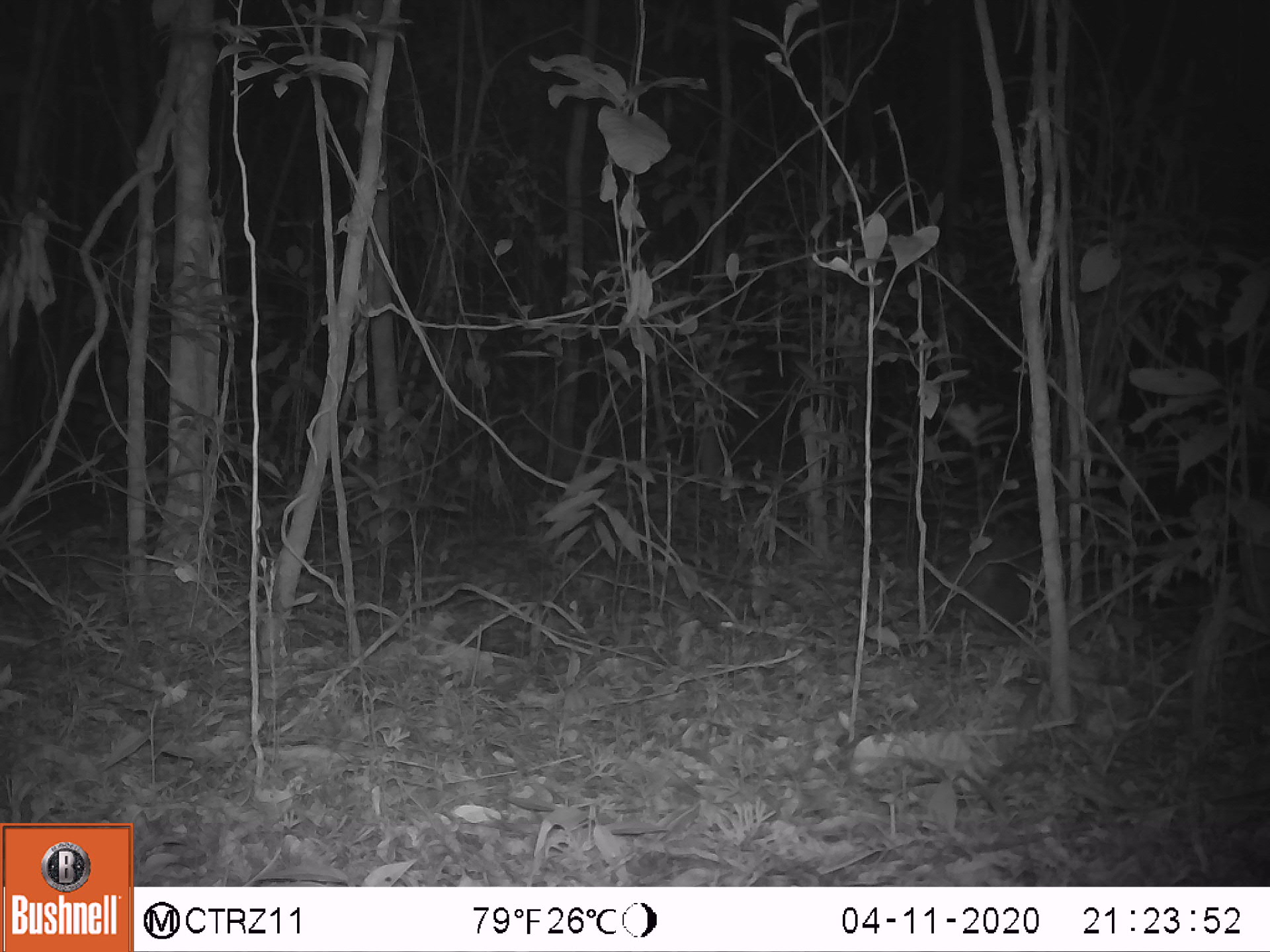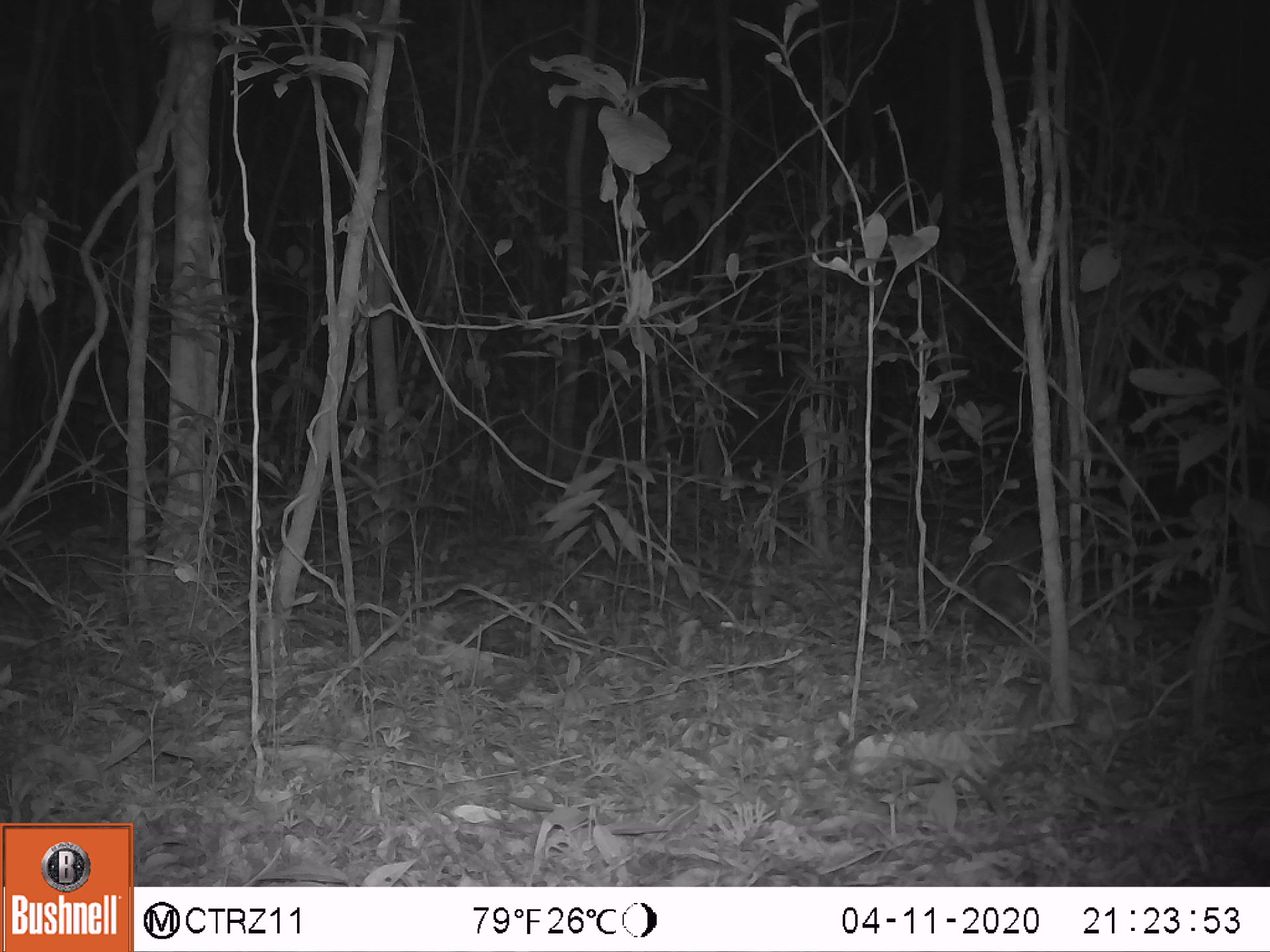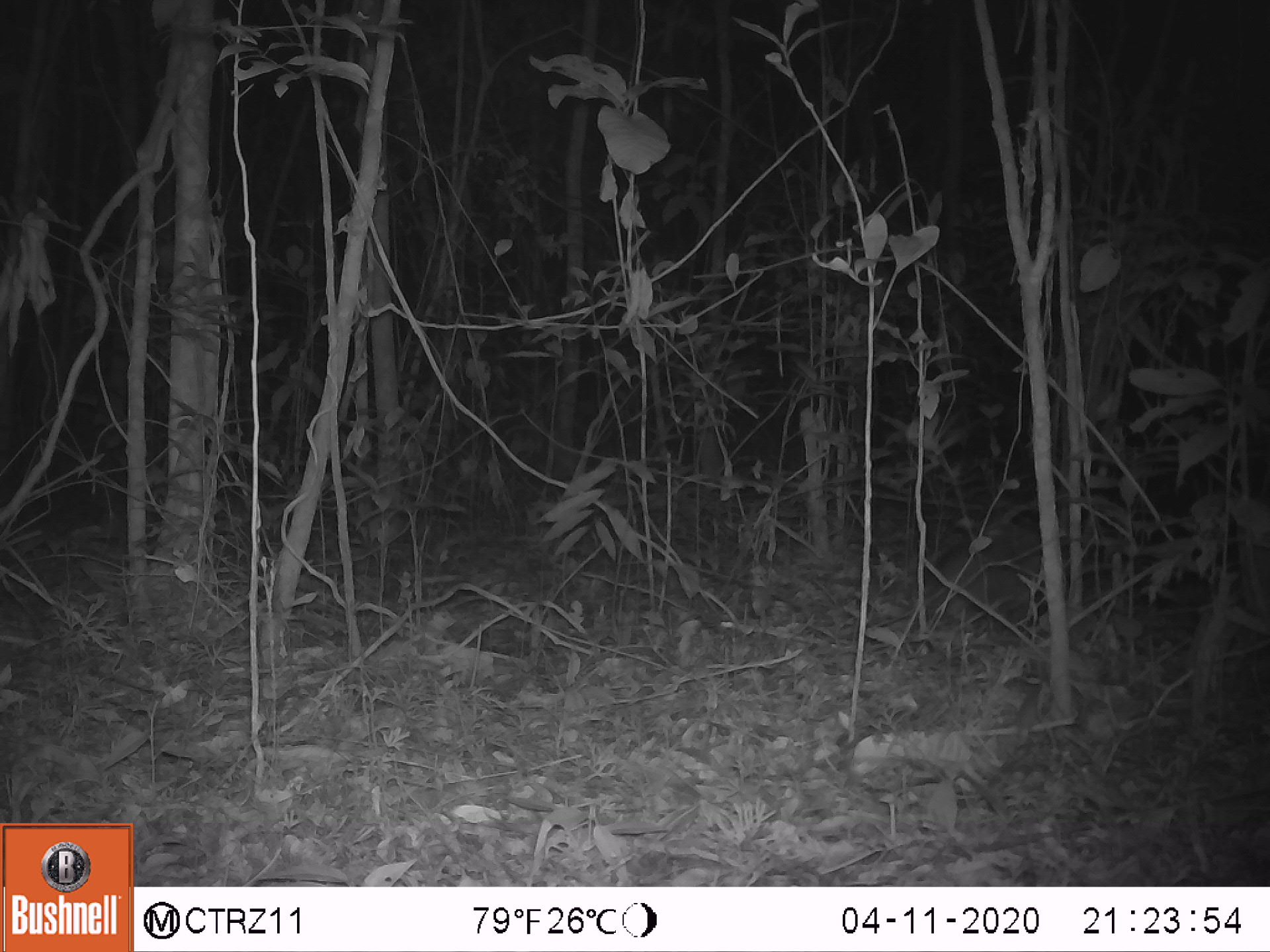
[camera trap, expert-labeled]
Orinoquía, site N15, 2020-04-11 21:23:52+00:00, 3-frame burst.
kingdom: Animalia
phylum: Chordata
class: Mammalia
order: Cingulata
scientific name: Cingulata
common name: armadillo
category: unknown armadillo